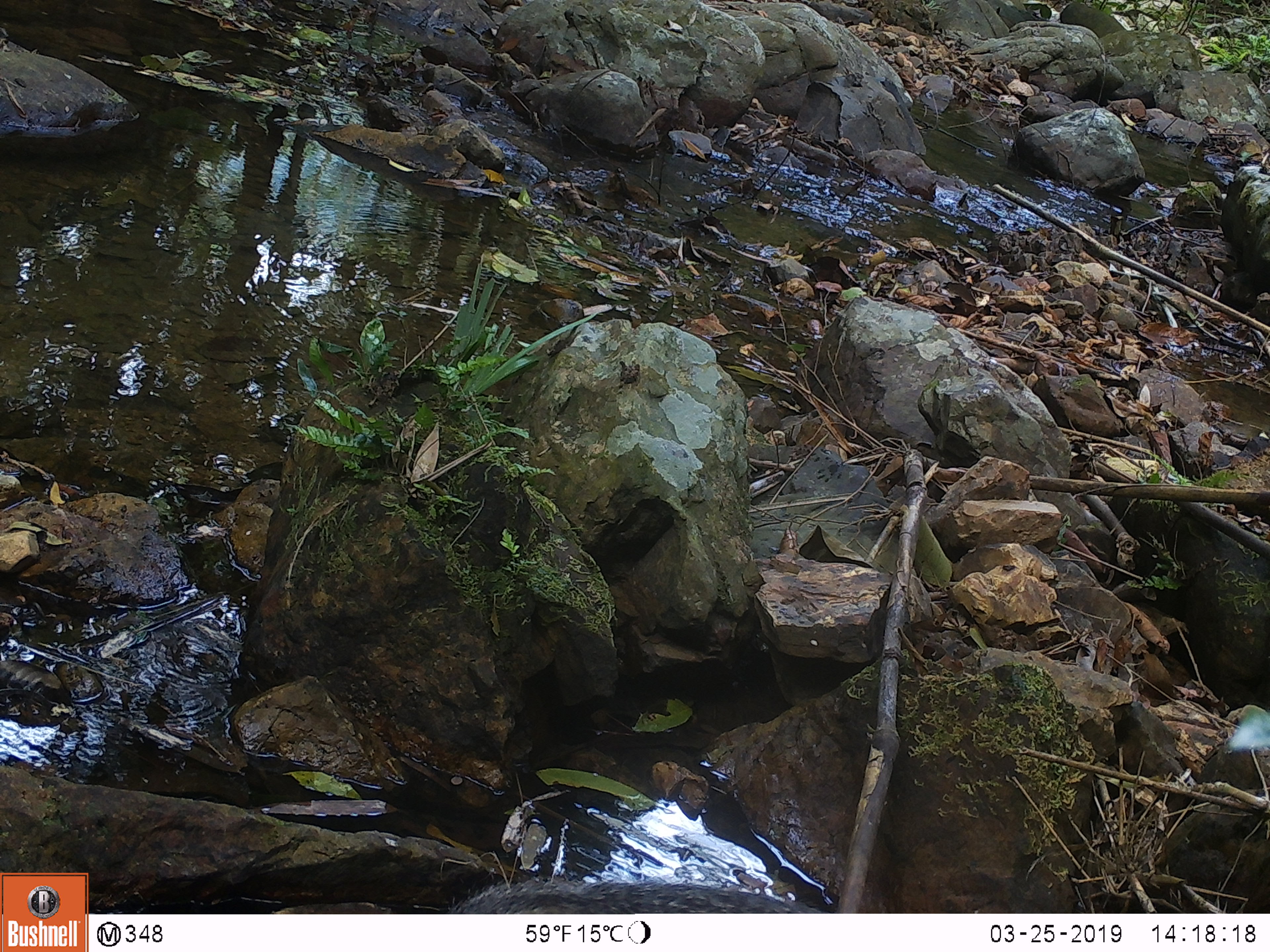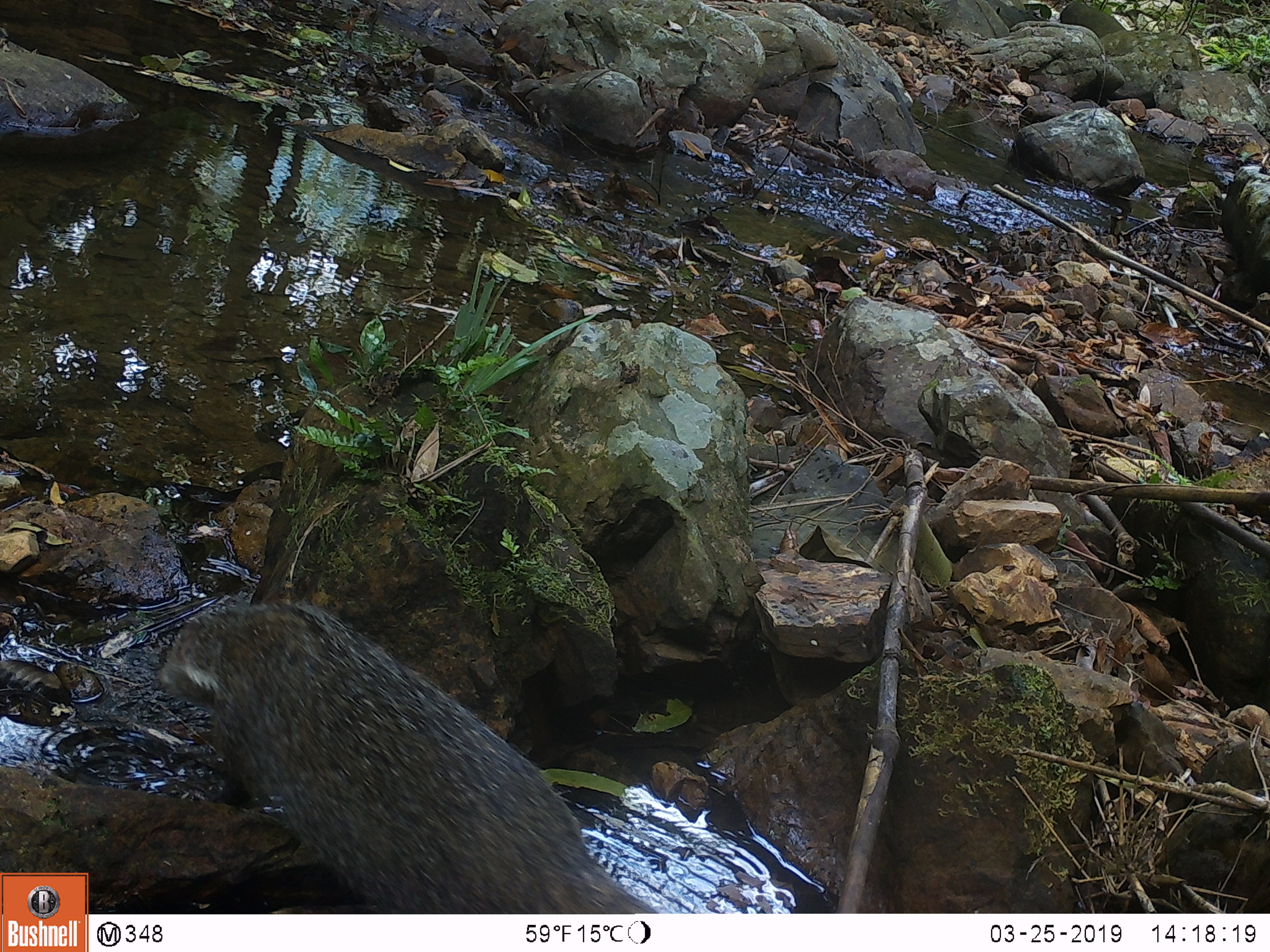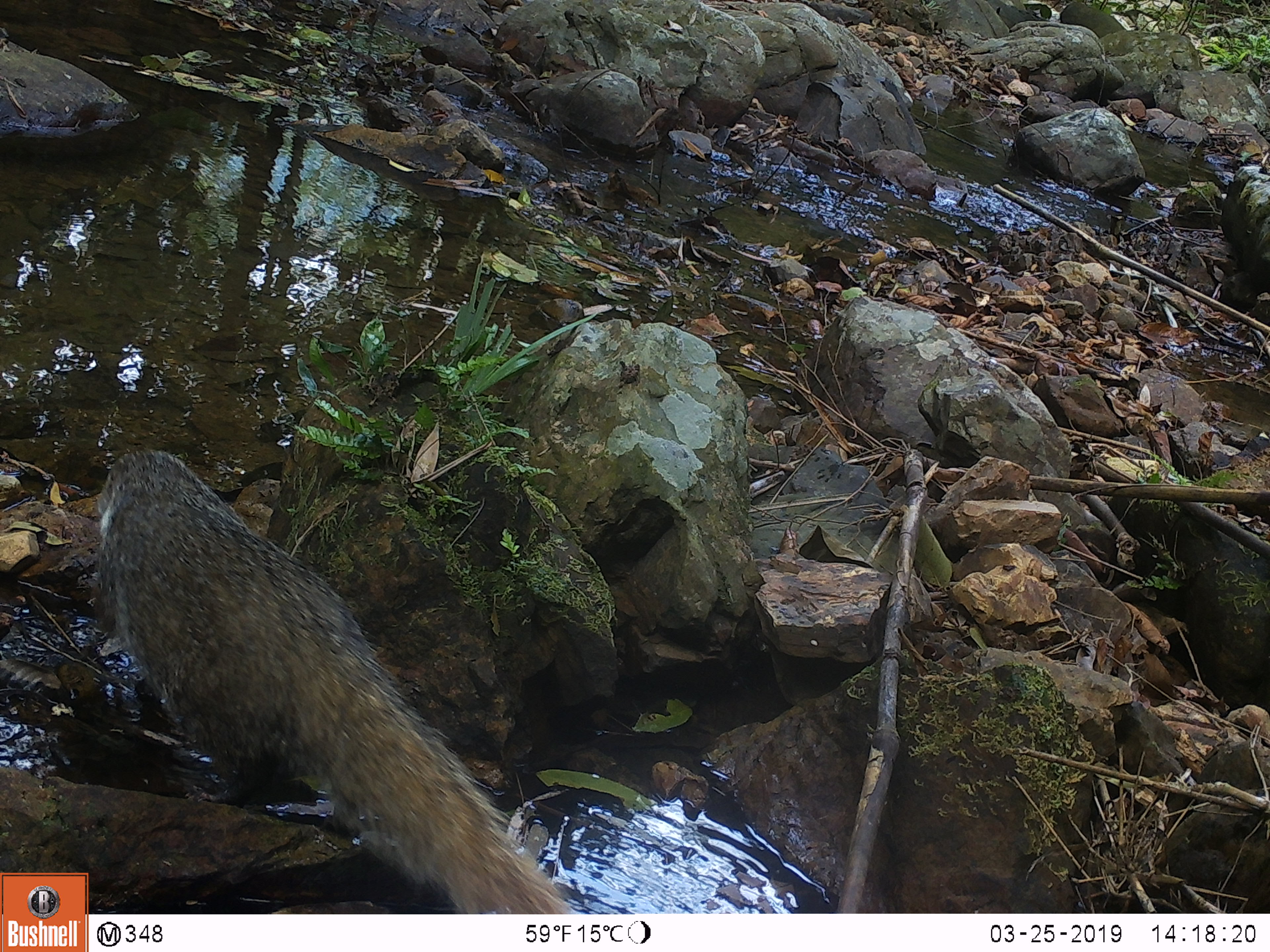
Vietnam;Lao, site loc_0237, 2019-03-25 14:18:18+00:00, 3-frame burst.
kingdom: Animalia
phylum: Chordata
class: Mammalia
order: Carnivora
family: Herpestidae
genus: Urva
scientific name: Urva urva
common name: crab-eating mongoose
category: crab eating mongoose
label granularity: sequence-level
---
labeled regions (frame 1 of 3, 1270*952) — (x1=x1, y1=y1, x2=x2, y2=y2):
crab eating mongoose: (x1=442, y1=877, x2=829, y2=912)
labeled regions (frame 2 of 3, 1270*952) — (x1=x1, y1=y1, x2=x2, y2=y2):
crab eating mongoose: (x1=156, y1=599, x2=661, y2=913)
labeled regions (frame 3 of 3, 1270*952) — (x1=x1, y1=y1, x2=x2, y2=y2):
crab eating mongoose: (x1=95, y1=444, x2=576, y2=912)